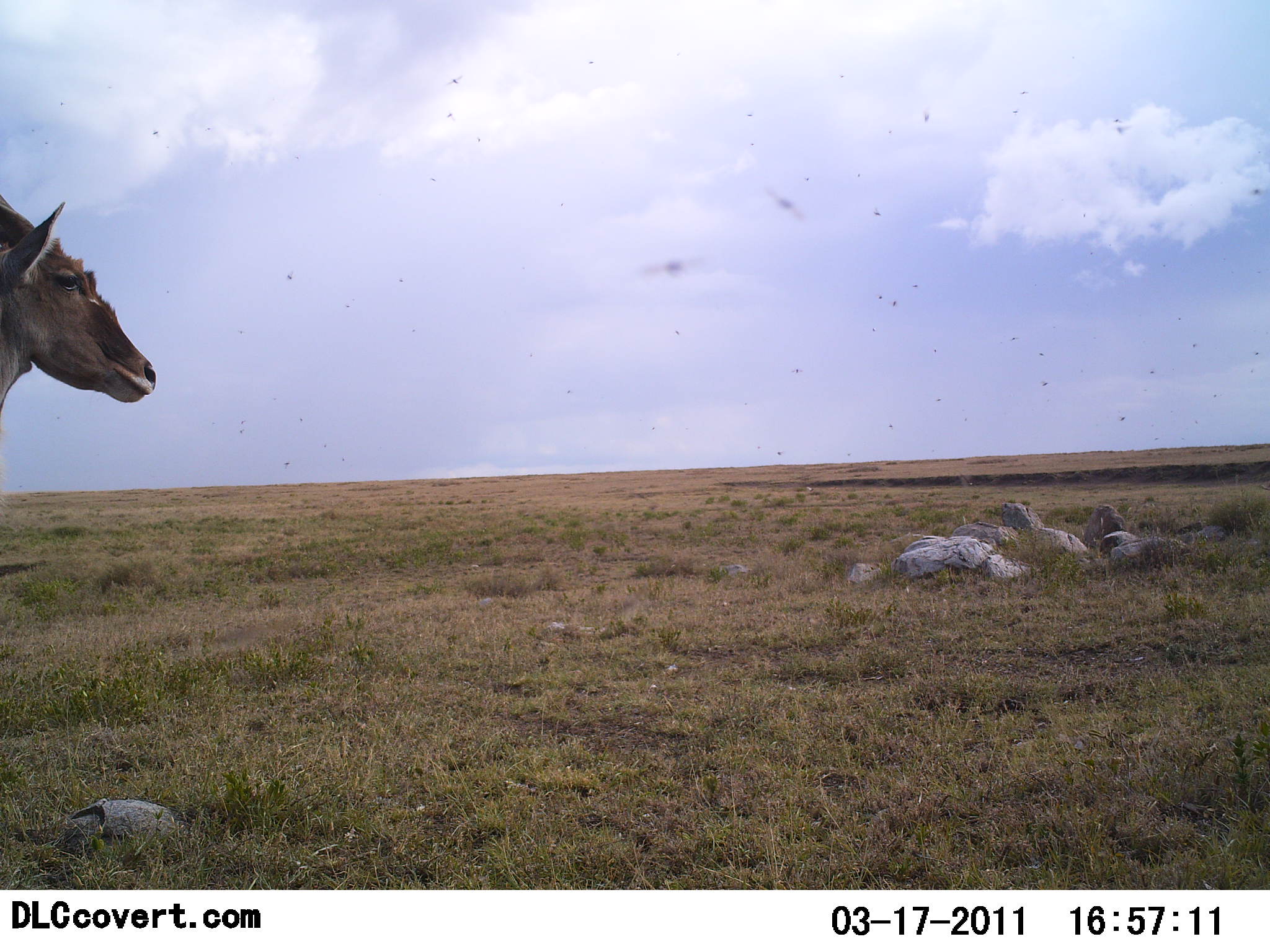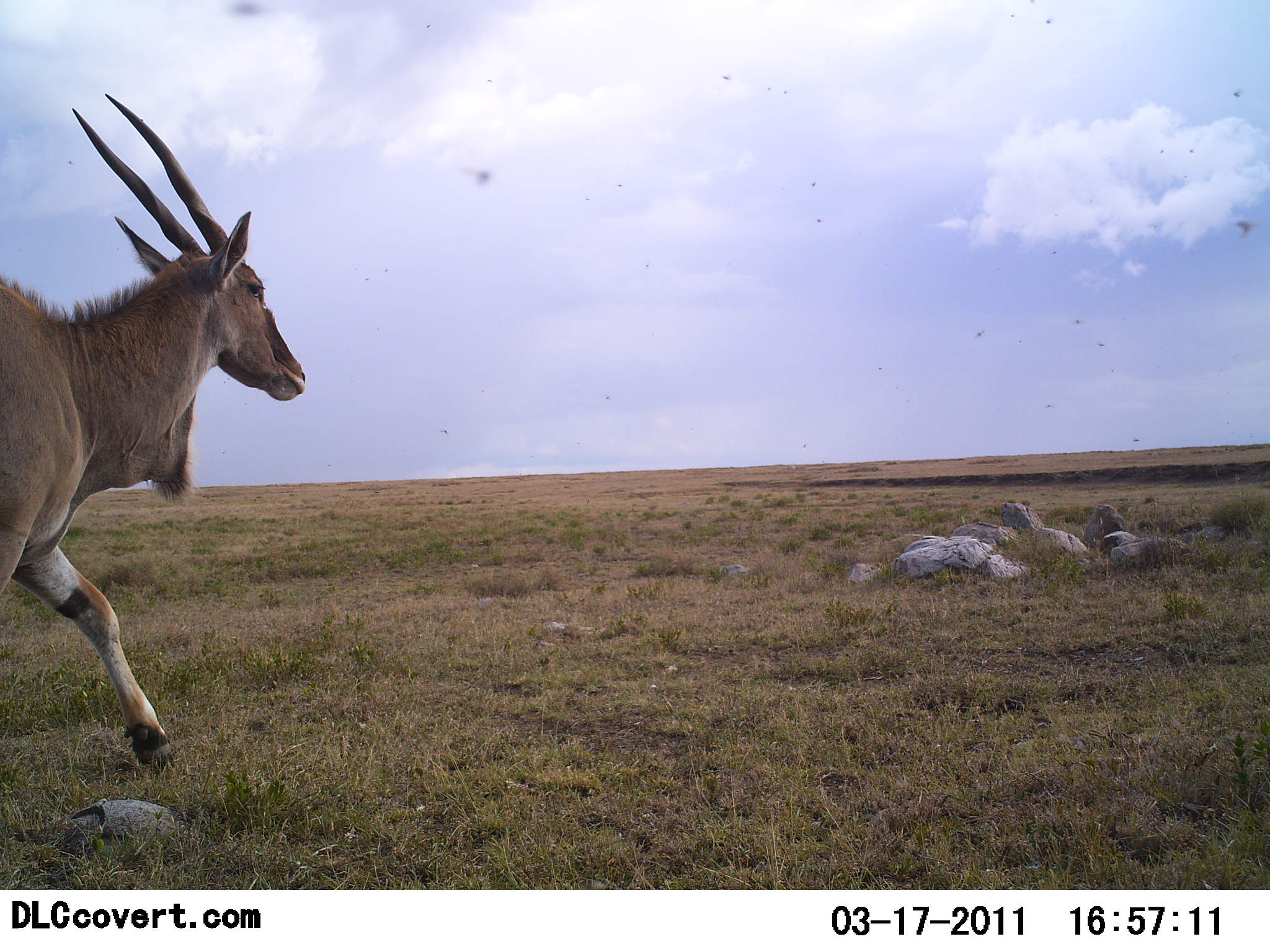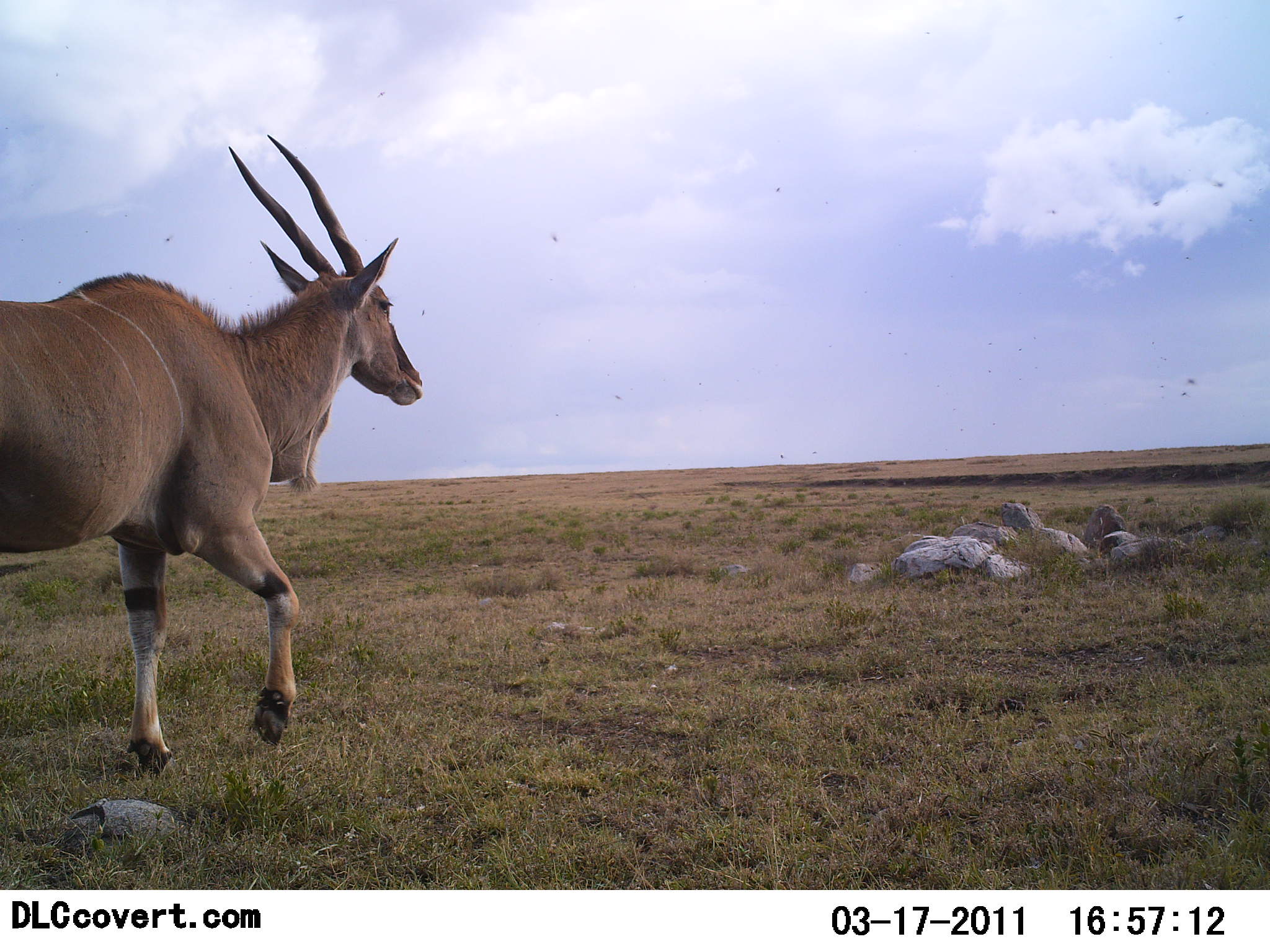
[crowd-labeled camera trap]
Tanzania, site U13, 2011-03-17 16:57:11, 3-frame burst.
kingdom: Animalia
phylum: Chordata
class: Mammalia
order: Artiodactyla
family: Bovidae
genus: Tragelaphus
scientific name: Tragelaphus oryx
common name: eland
Eland (Tragelaphus oryx), count 1. Behavior (volunteer vote fractions): standing 0%, resting 0%, moving 100%, interacting 0%. Young present (vote fraction): 0%. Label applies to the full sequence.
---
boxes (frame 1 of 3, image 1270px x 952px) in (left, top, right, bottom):
animal: (0, 194, 157, 445)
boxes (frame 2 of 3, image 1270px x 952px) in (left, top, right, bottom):
animal: (0, 90, 309, 779)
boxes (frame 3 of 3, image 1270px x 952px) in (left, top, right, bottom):
animal: (0, 135, 425, 766)